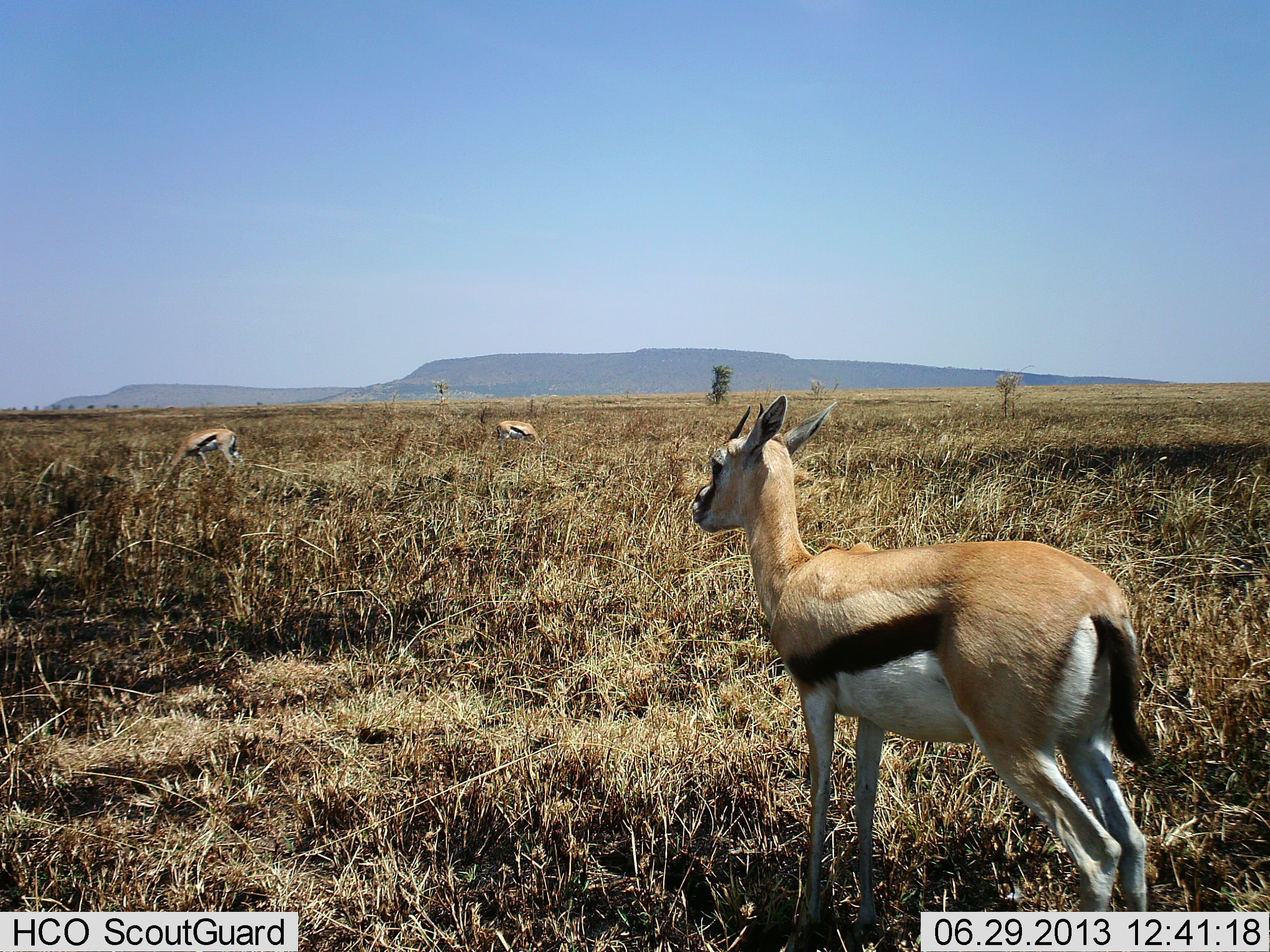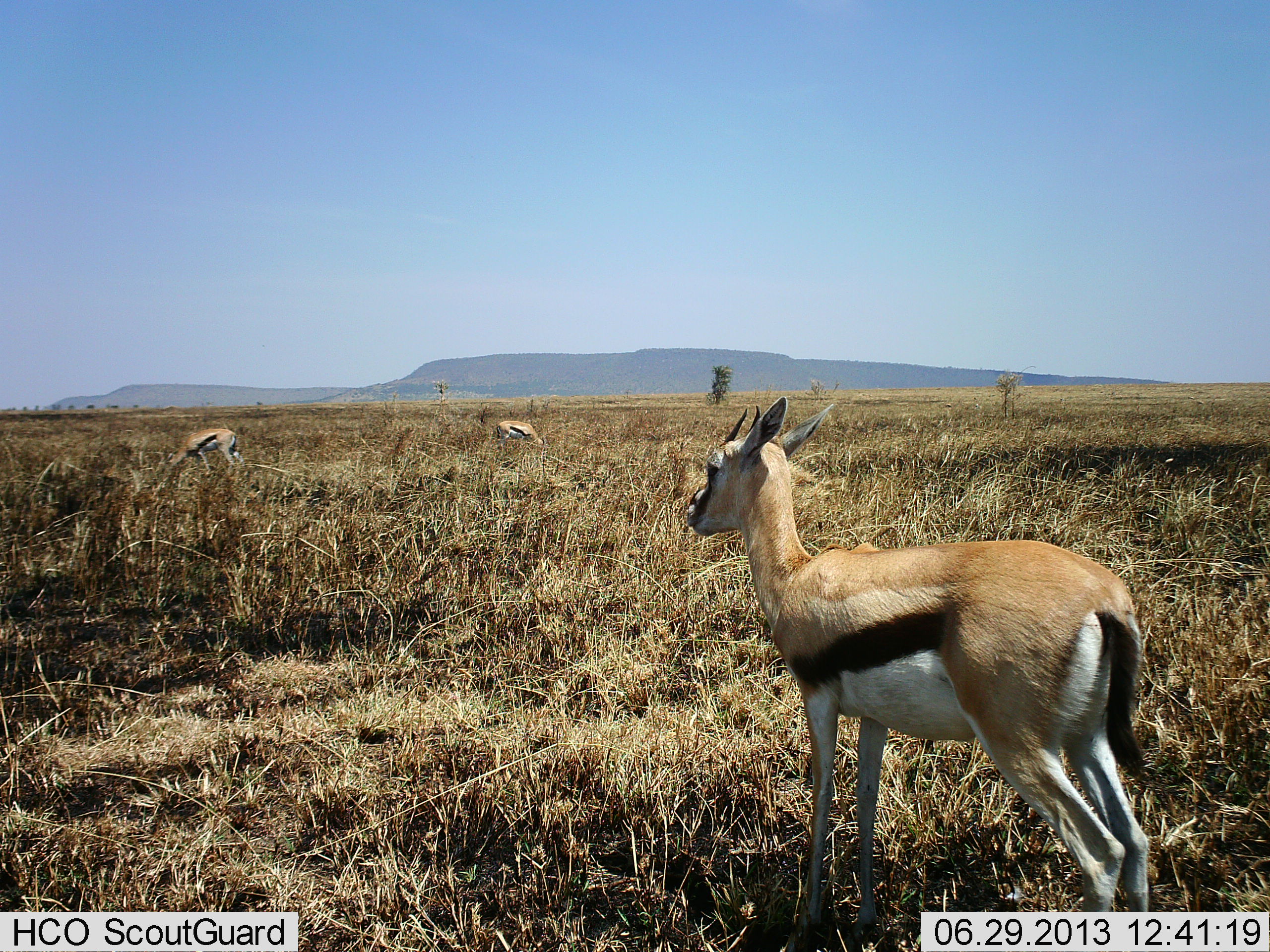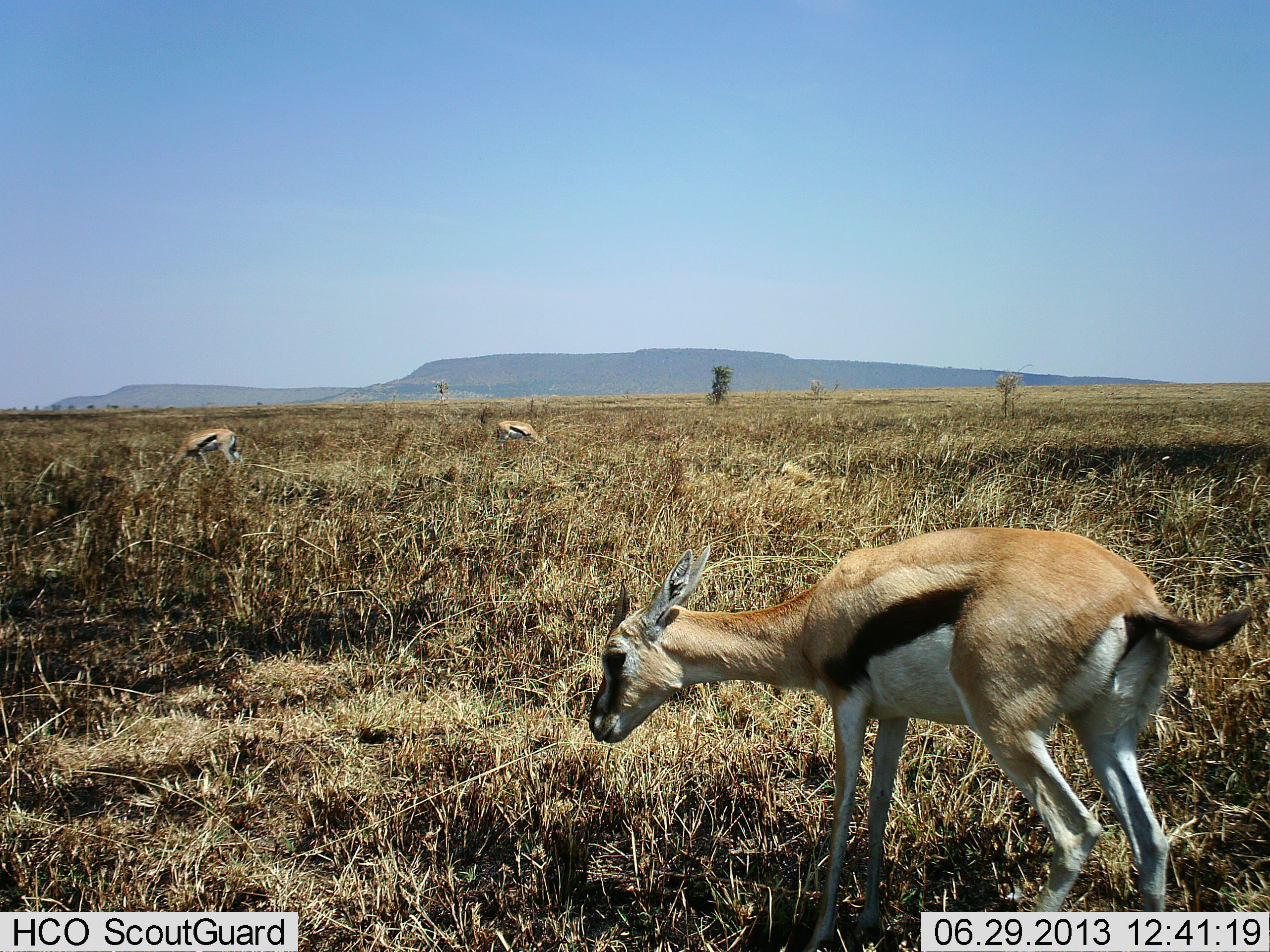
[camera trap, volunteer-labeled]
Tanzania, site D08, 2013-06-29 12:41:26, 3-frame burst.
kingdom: Animalia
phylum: Chordata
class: Mammalia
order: Artiodactyla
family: Bovidae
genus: Eudorcas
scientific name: Eudorcas thomsonii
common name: thomson's gazelle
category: gazellethomsons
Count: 3.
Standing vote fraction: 90%.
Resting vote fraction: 0%.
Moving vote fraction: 0%.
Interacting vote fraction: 0%.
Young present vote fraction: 0%.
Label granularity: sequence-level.